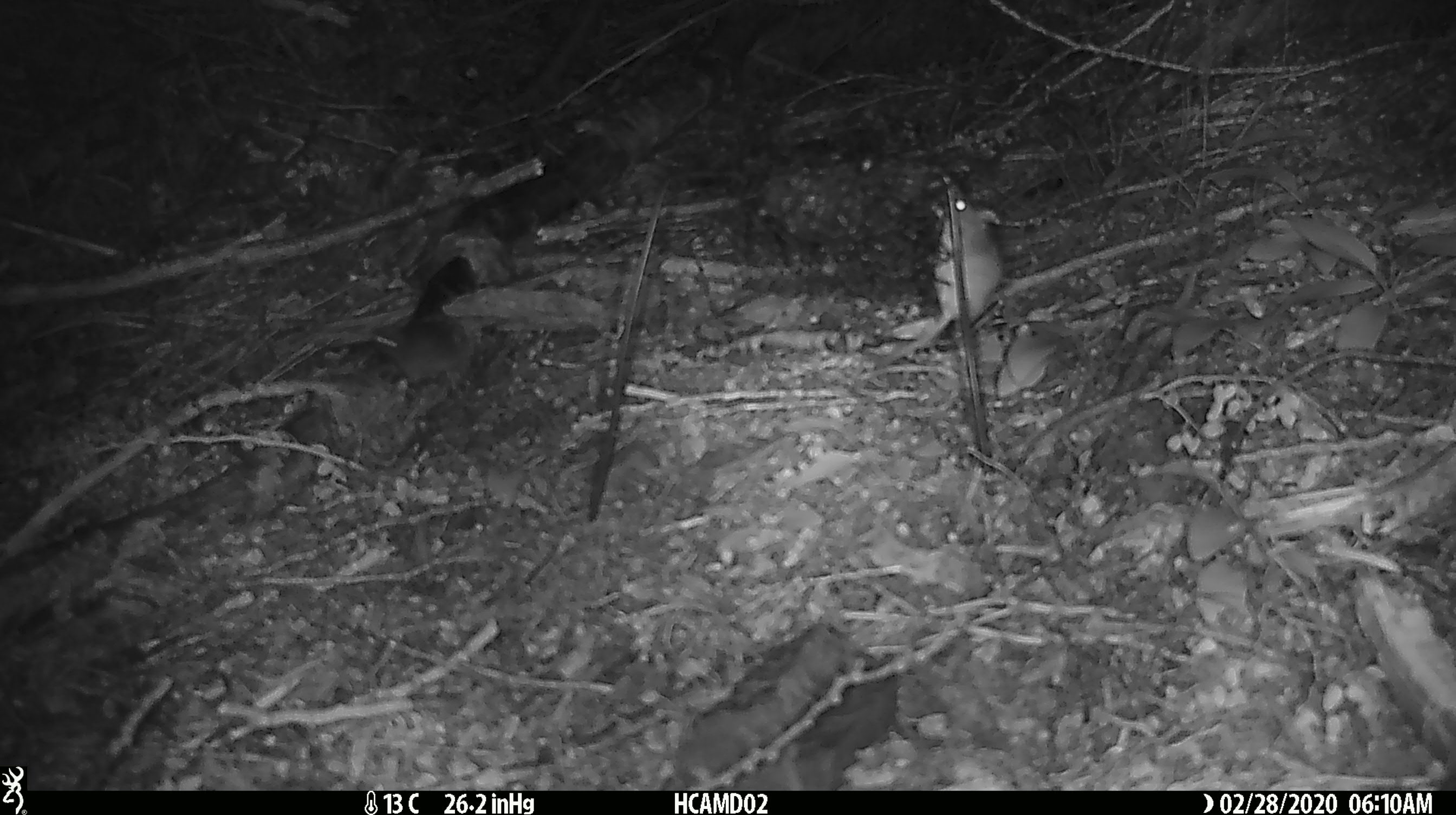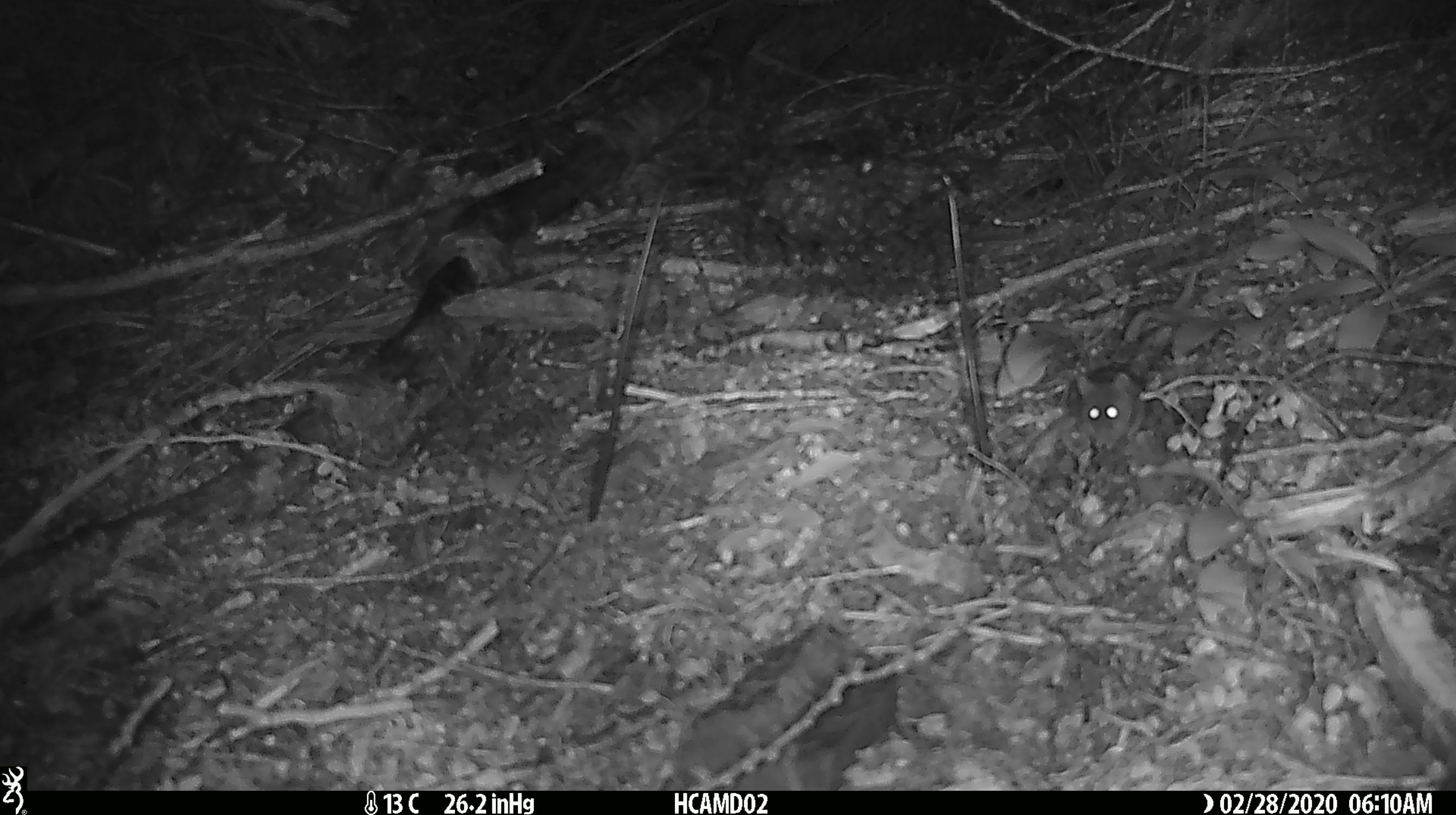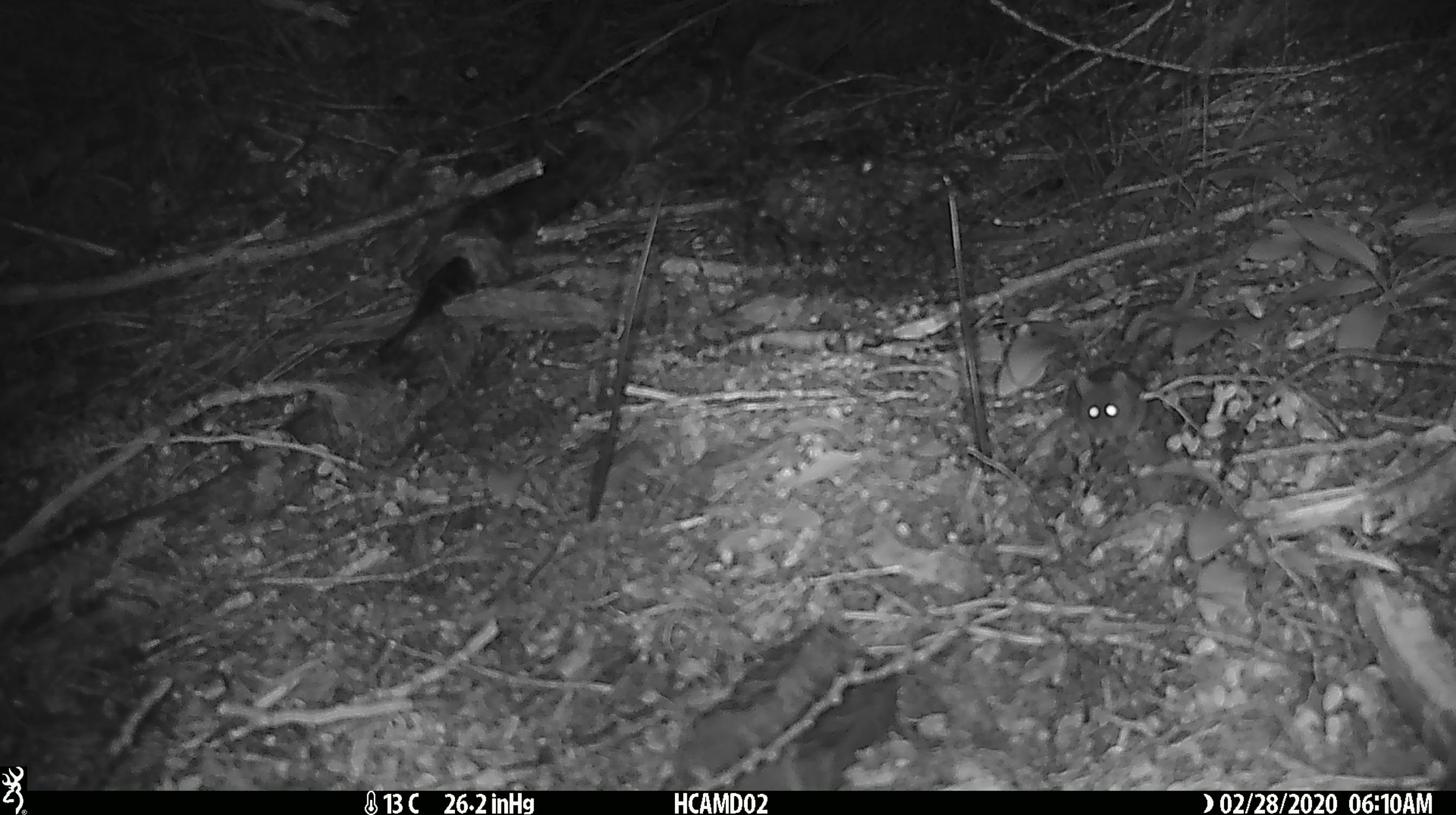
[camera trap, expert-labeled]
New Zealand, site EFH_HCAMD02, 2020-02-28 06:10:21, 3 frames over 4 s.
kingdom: Animalia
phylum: Chordata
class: Mammalia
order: Rodentia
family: Muridae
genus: Mus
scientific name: Mus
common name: mouse